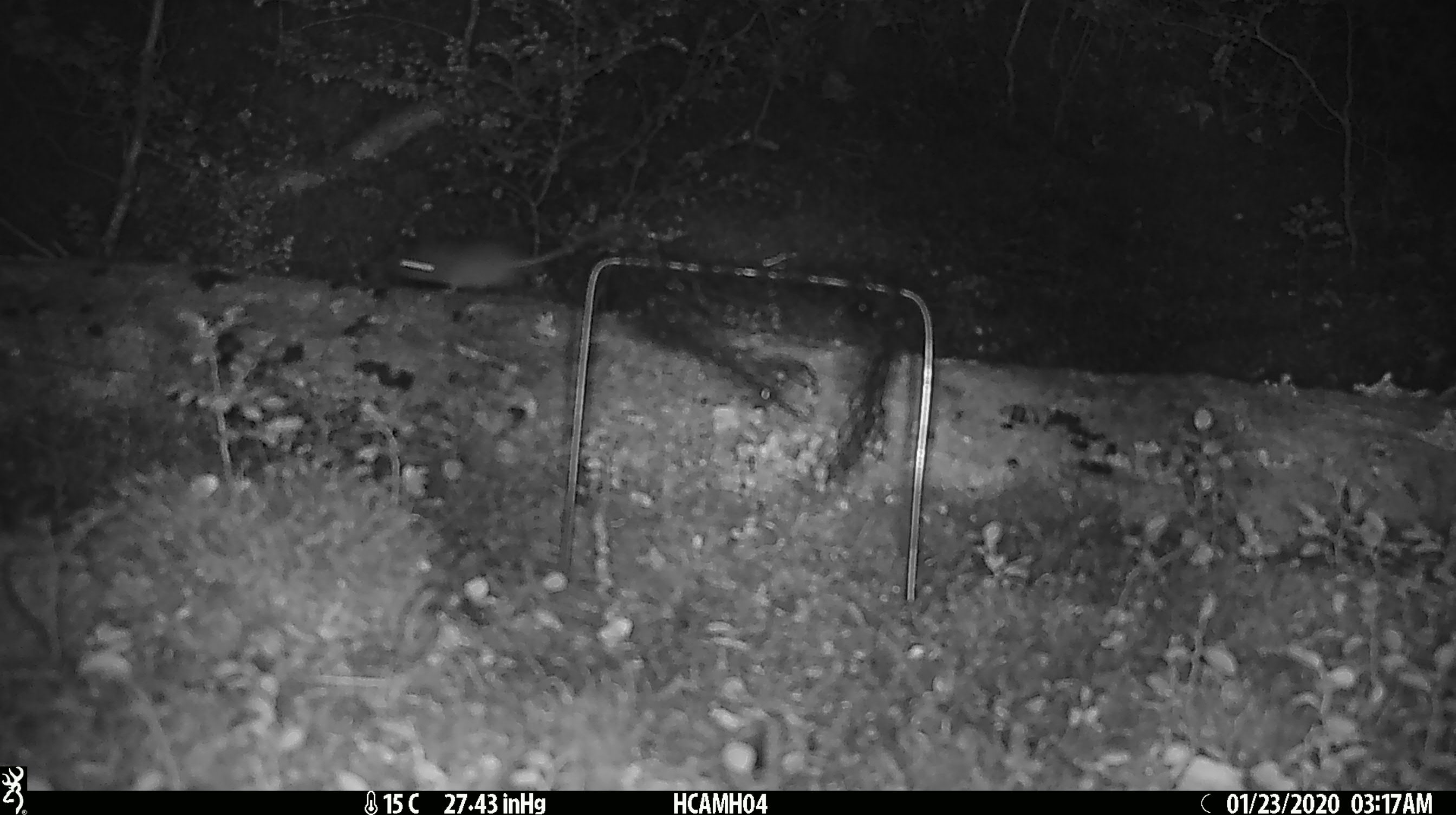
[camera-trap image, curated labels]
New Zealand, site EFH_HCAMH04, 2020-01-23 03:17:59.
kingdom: Animalia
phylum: Chordata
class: Mammalia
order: Rodentia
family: Muridae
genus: Mus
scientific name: Mus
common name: mouse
Mouse (Mus).